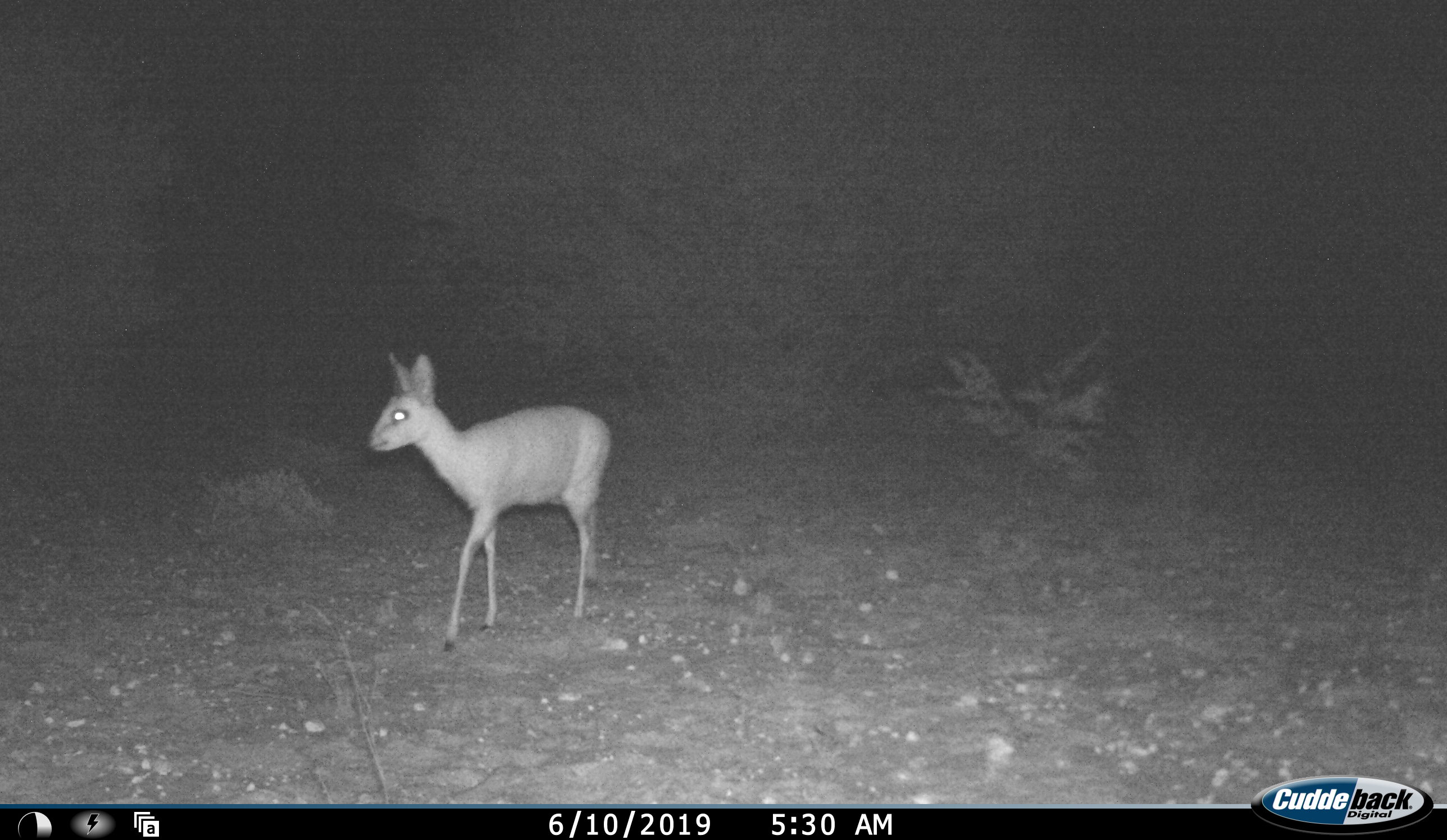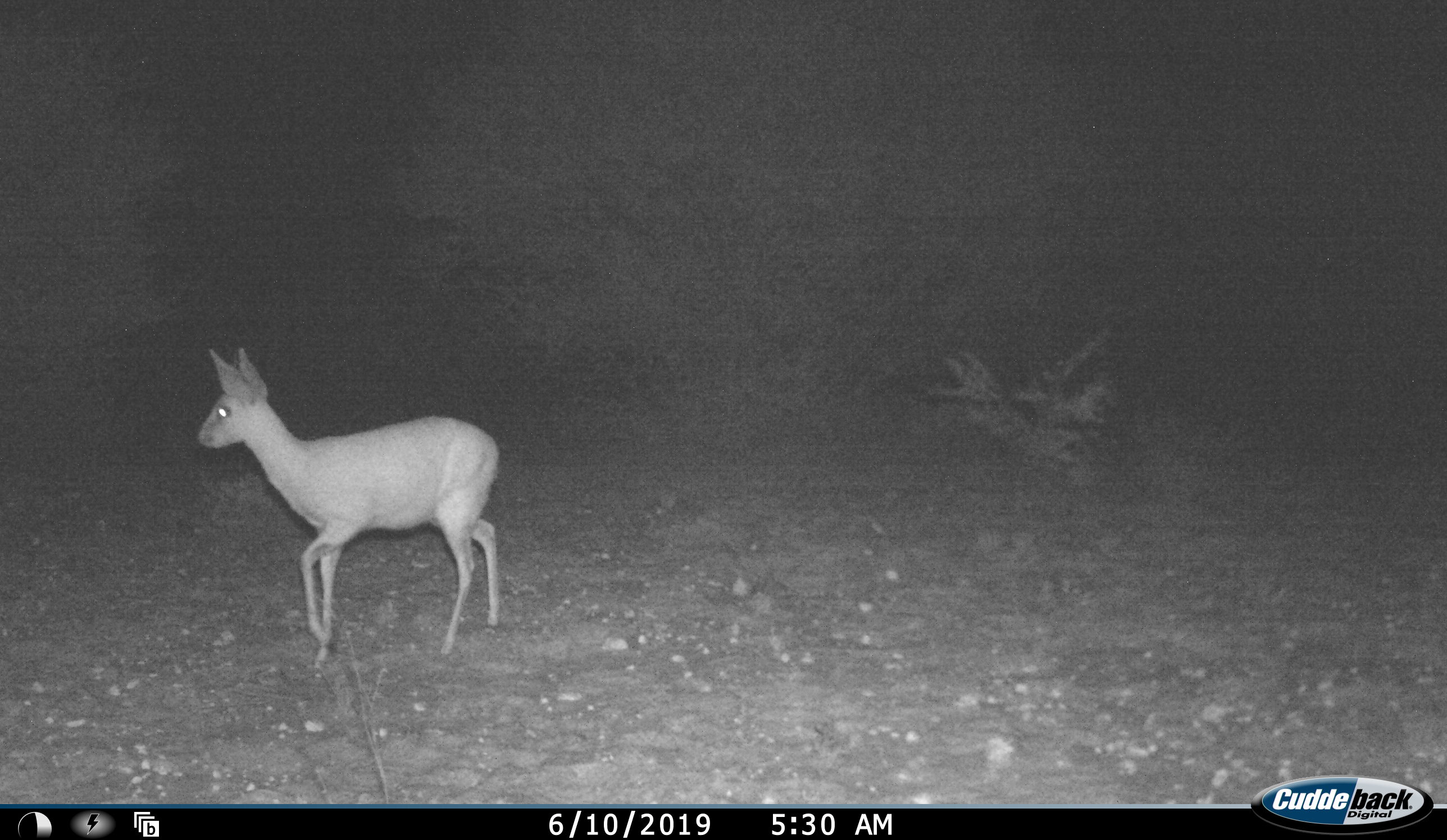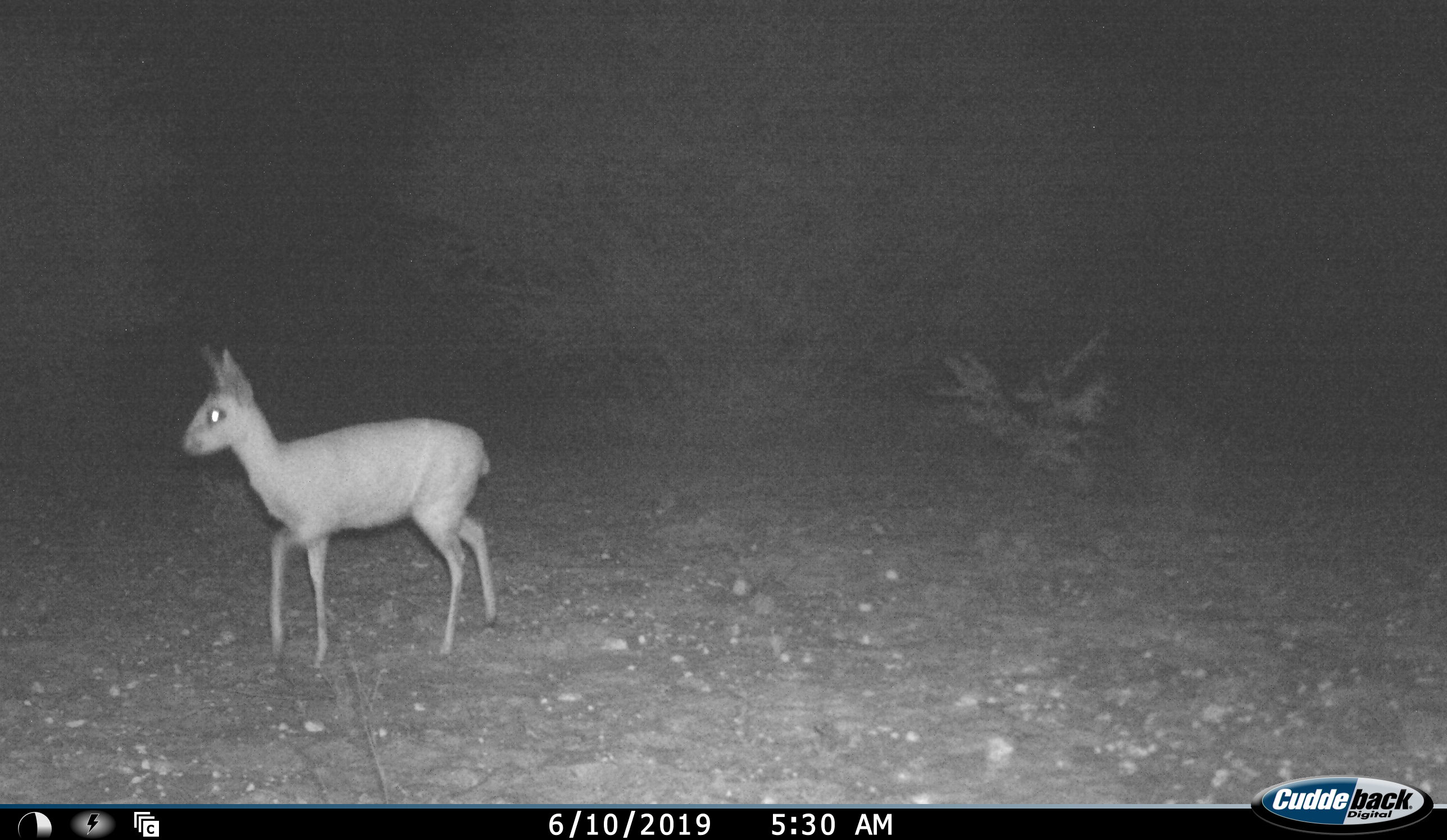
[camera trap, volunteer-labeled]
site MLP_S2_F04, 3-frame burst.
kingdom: Animalia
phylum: Chordata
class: Mammalia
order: Artiodactyla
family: Bovidae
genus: Sylvicapra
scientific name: Sylvicapra grimmia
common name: common duiker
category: duikercommongrey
Duikercommongrey (common duiker) (Sylvicapra grimmia), count 1. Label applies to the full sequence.